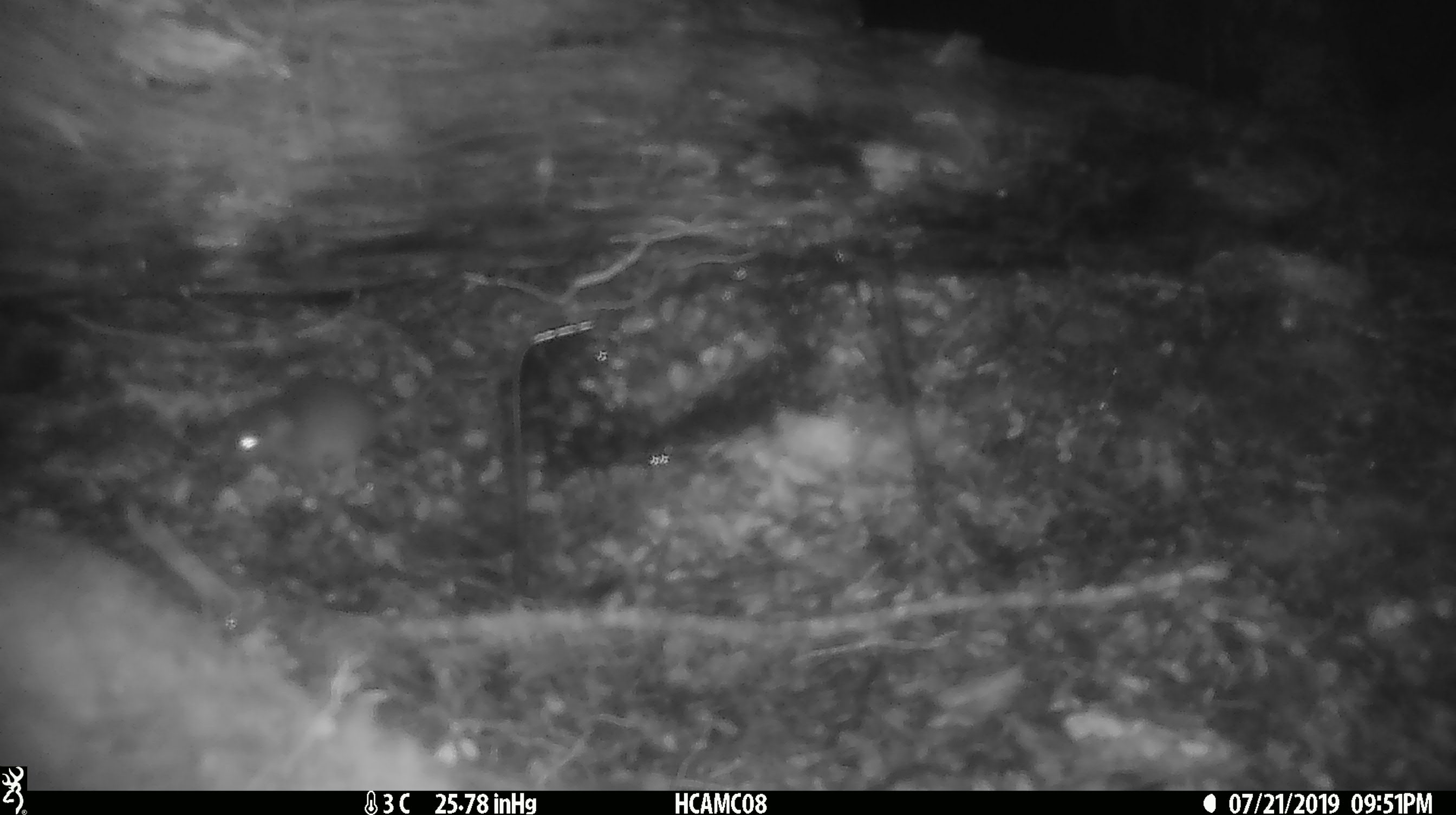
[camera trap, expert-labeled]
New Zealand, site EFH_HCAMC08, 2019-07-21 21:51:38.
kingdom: Animalia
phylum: Chordata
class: Mammalia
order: Rodentia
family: Muridae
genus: Mus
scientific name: Mus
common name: mouse